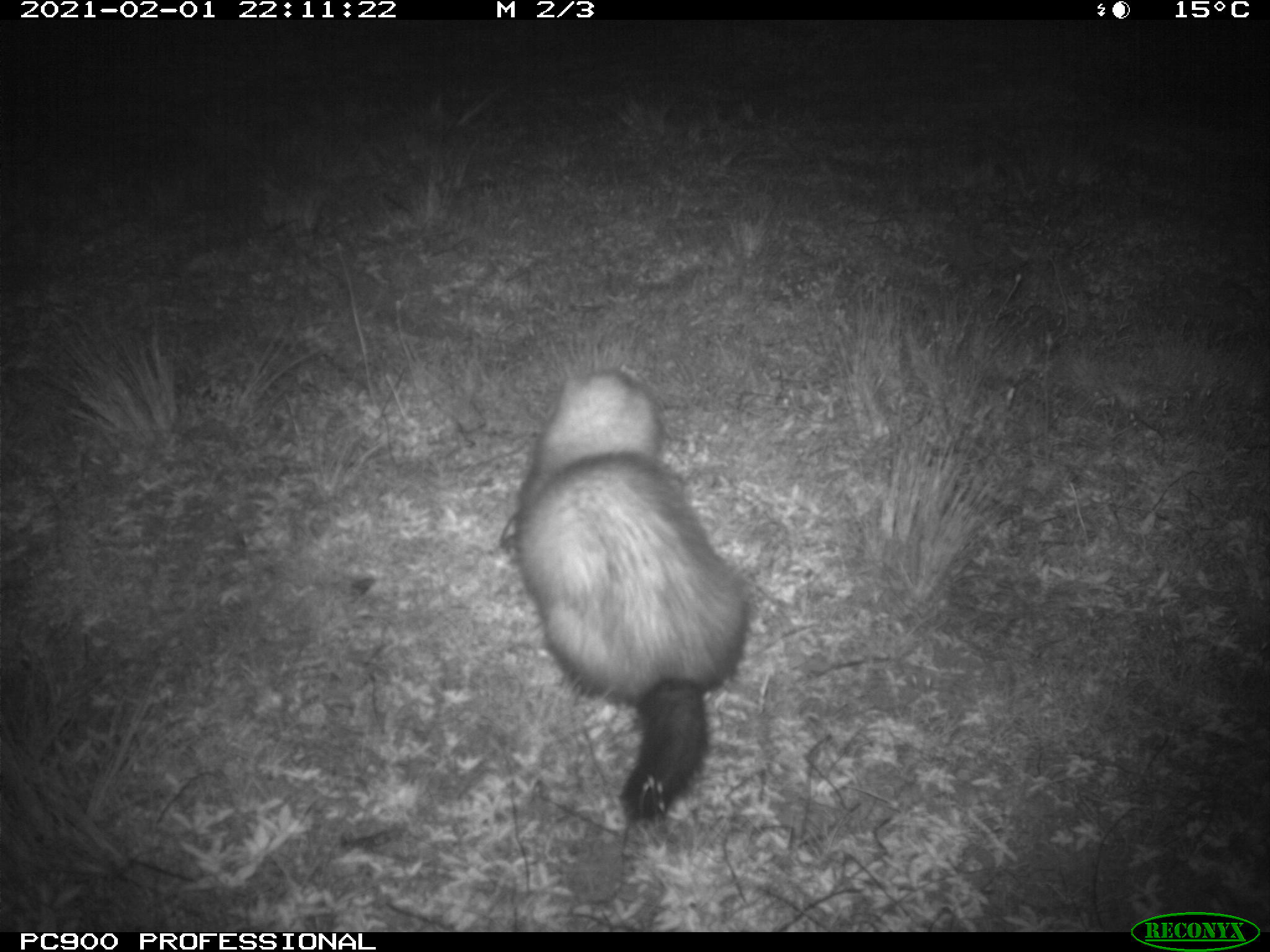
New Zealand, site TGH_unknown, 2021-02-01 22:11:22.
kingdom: Animalia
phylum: Chordata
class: Mammalia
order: Carnivora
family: Mustelidae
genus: Mustela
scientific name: Mustela furo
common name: ferret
Ferret (Mustela furo).